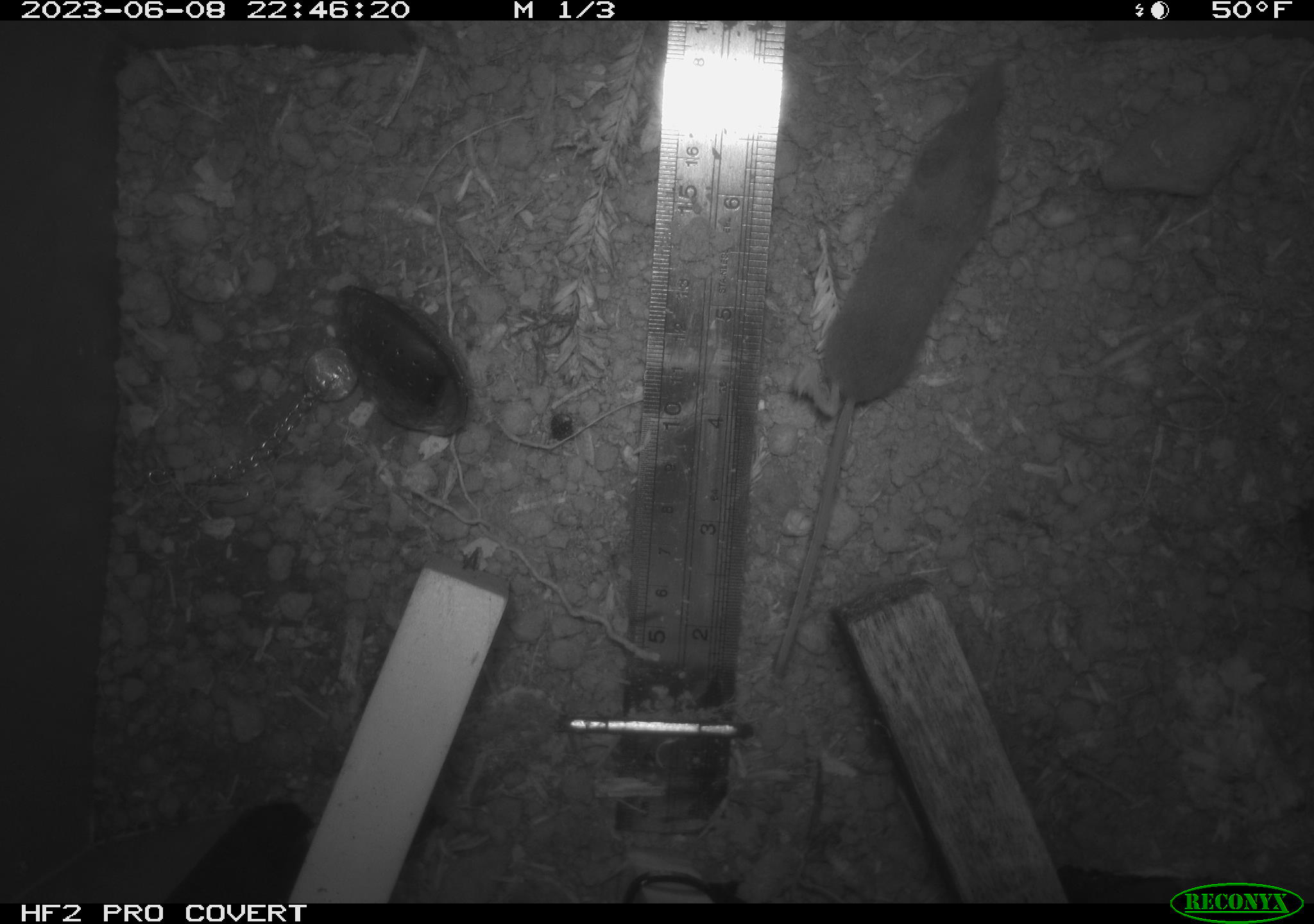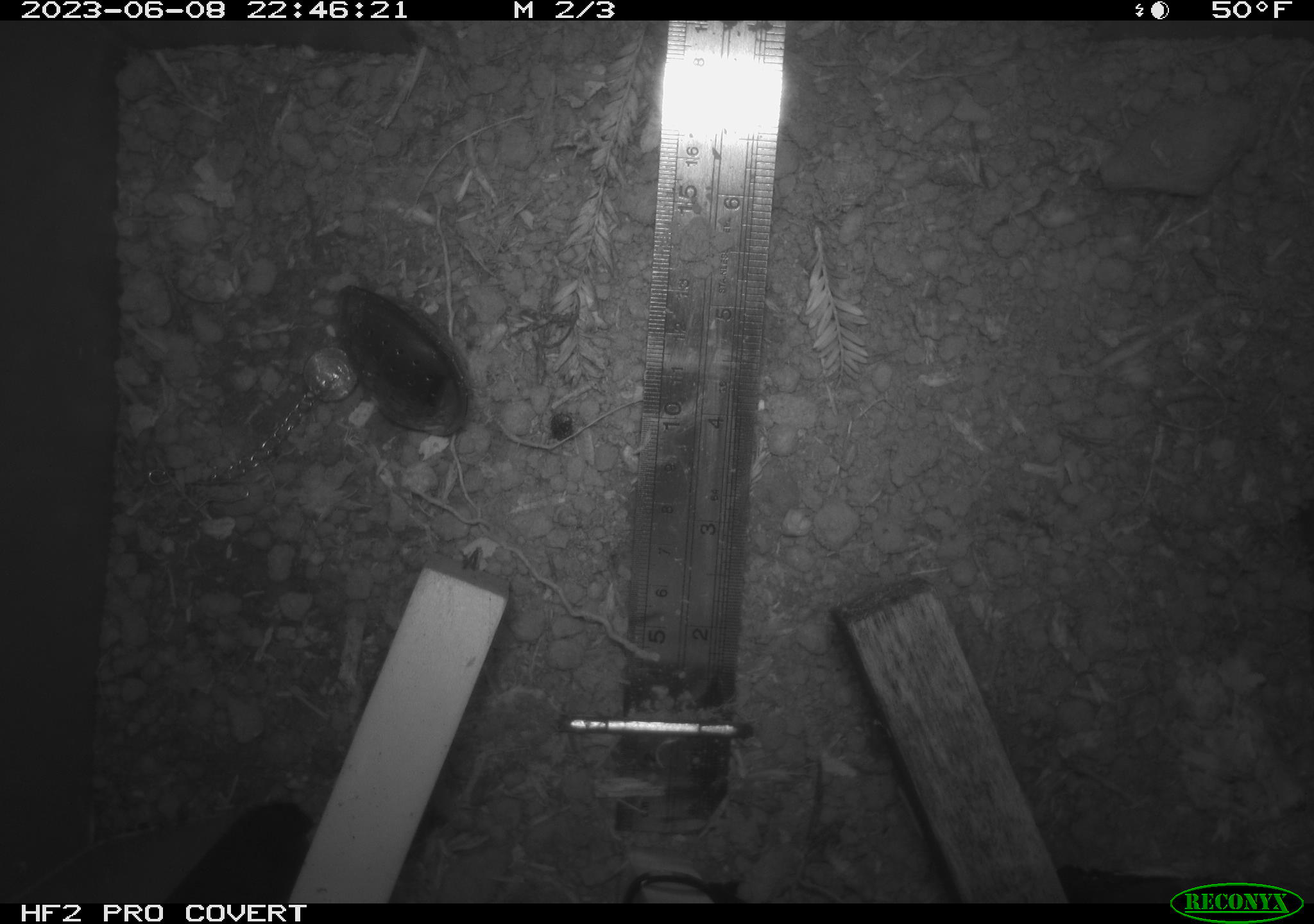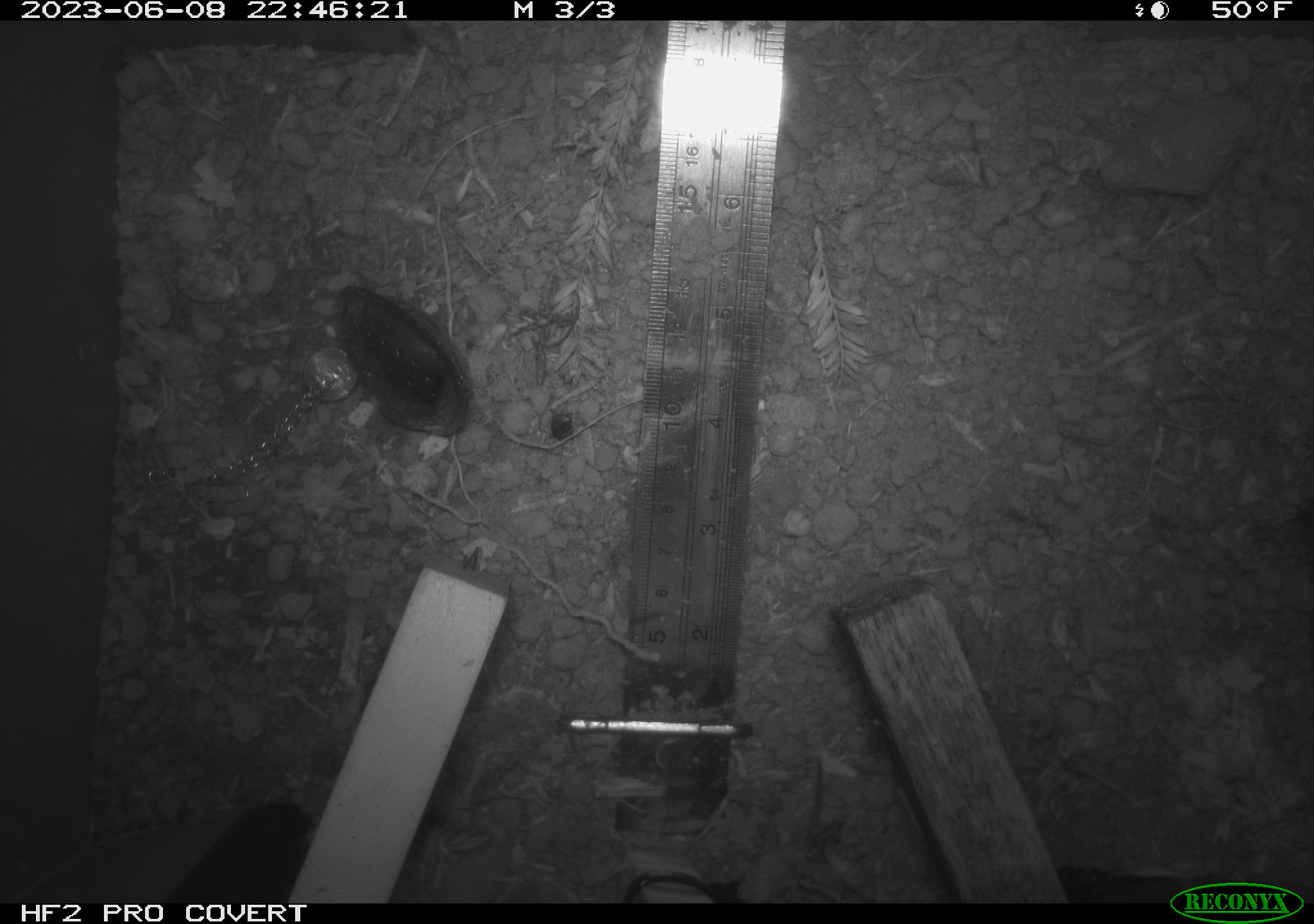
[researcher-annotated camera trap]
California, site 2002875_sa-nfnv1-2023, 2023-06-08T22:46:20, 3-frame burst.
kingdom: Animalia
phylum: Chordata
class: Mammalia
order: Eulipotyphla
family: Soricidae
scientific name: Soricidae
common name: shrews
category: soricidae family